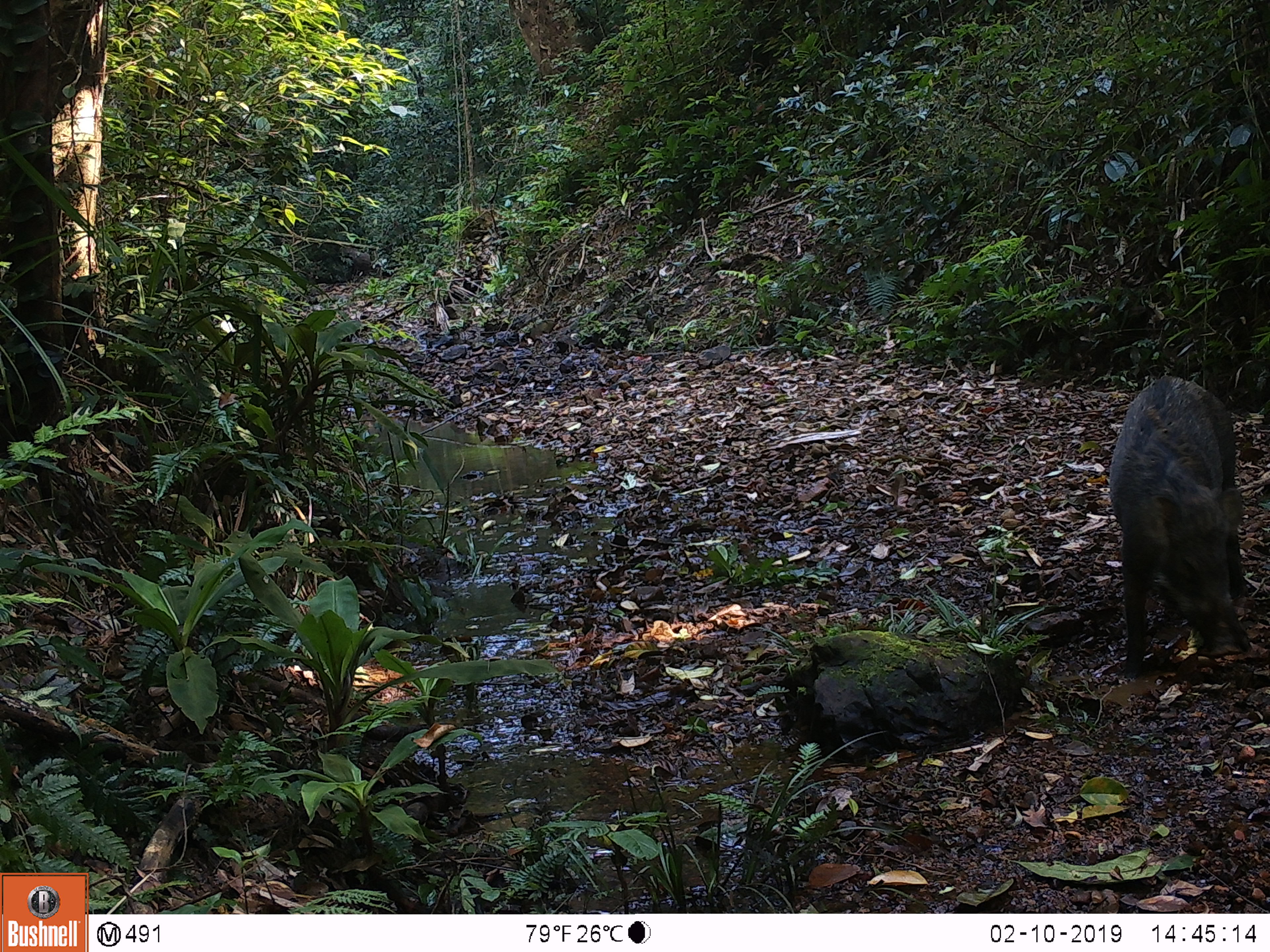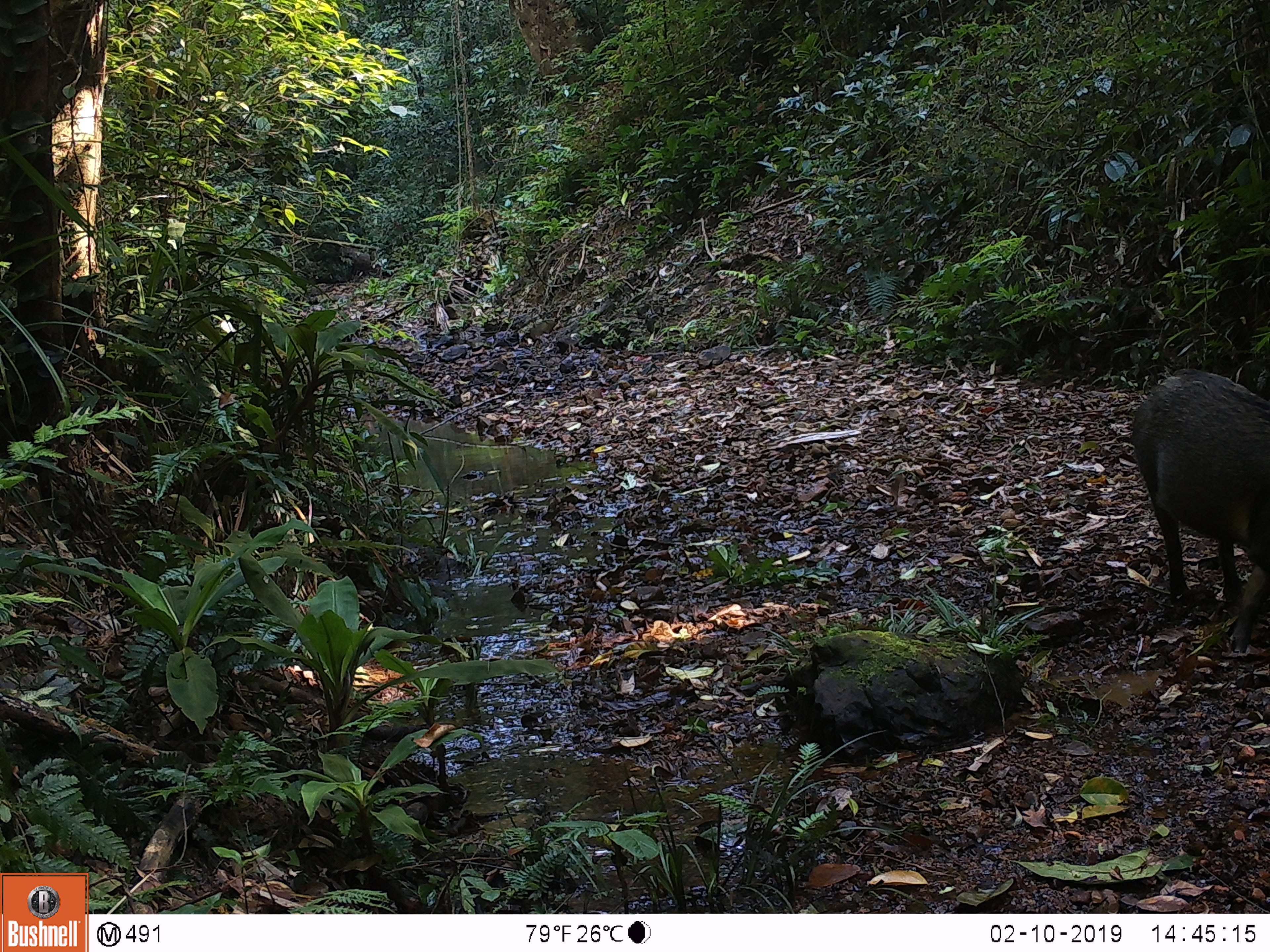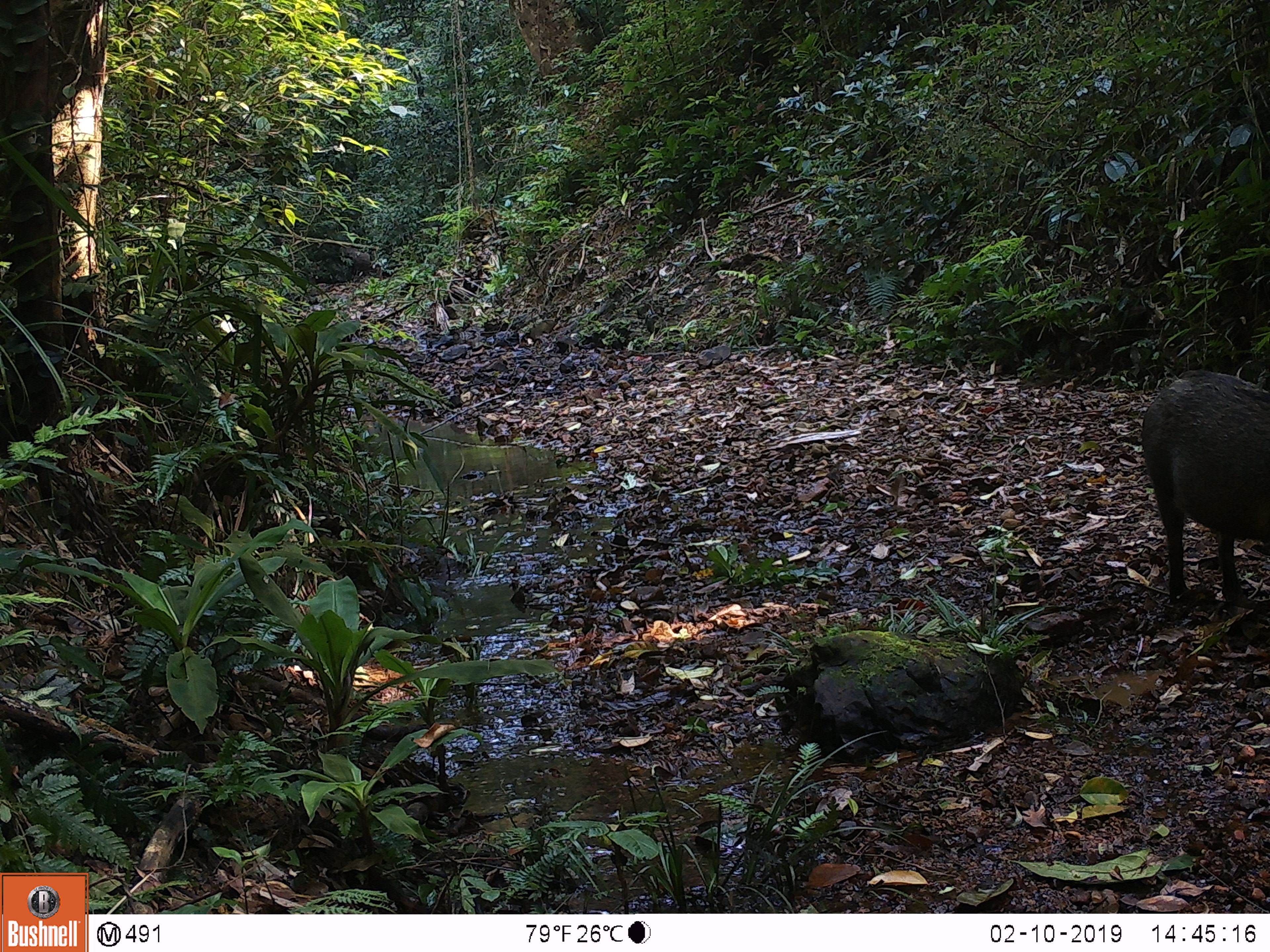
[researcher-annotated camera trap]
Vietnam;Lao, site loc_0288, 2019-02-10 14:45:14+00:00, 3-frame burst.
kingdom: Animalia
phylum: Chordata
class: Mammalia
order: Artiodactyla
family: Suidae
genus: Sus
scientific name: Sus scrofa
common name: eurasian wild pig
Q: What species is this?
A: Eurasian wild pig (Sus scrofa).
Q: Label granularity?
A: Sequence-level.